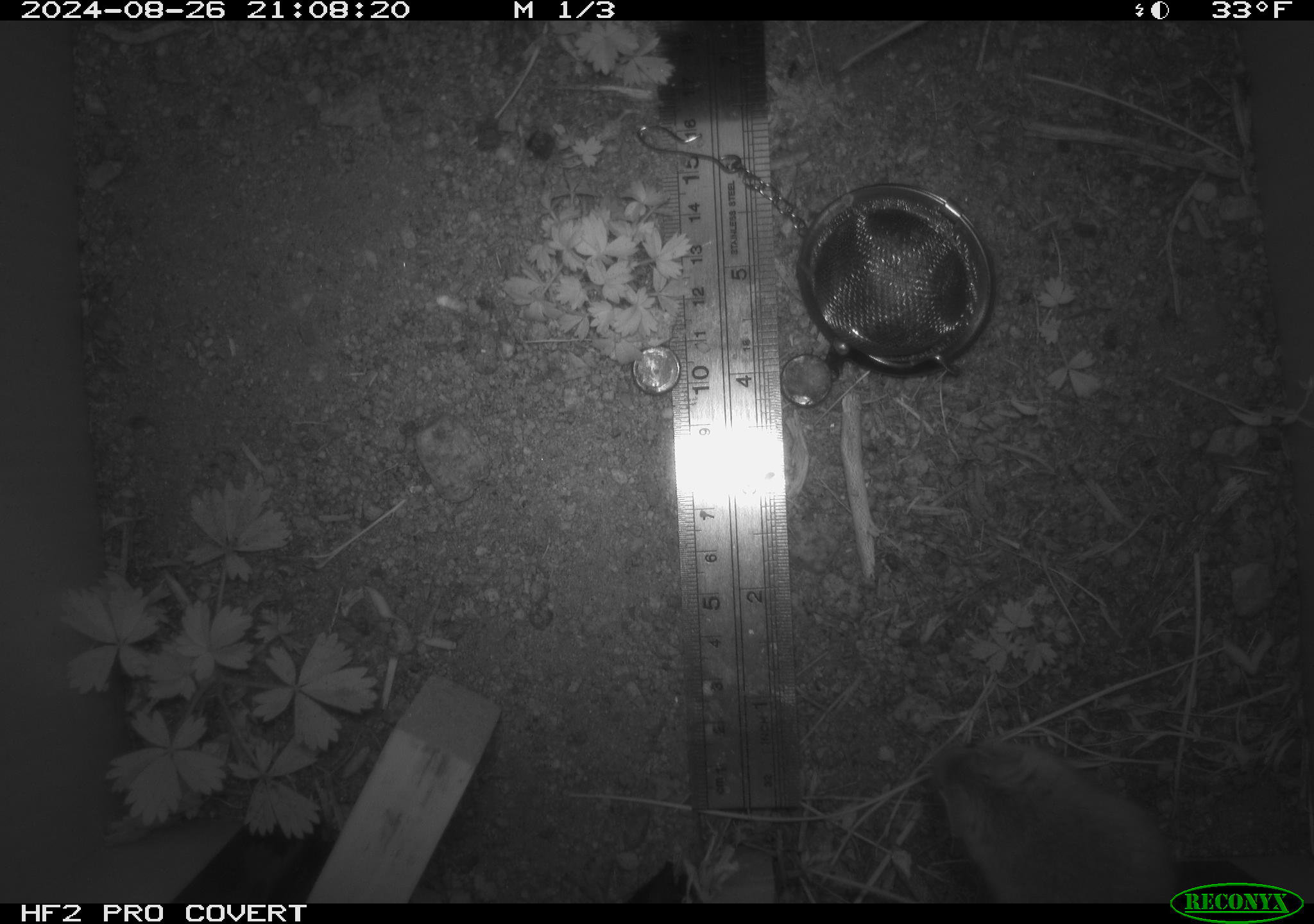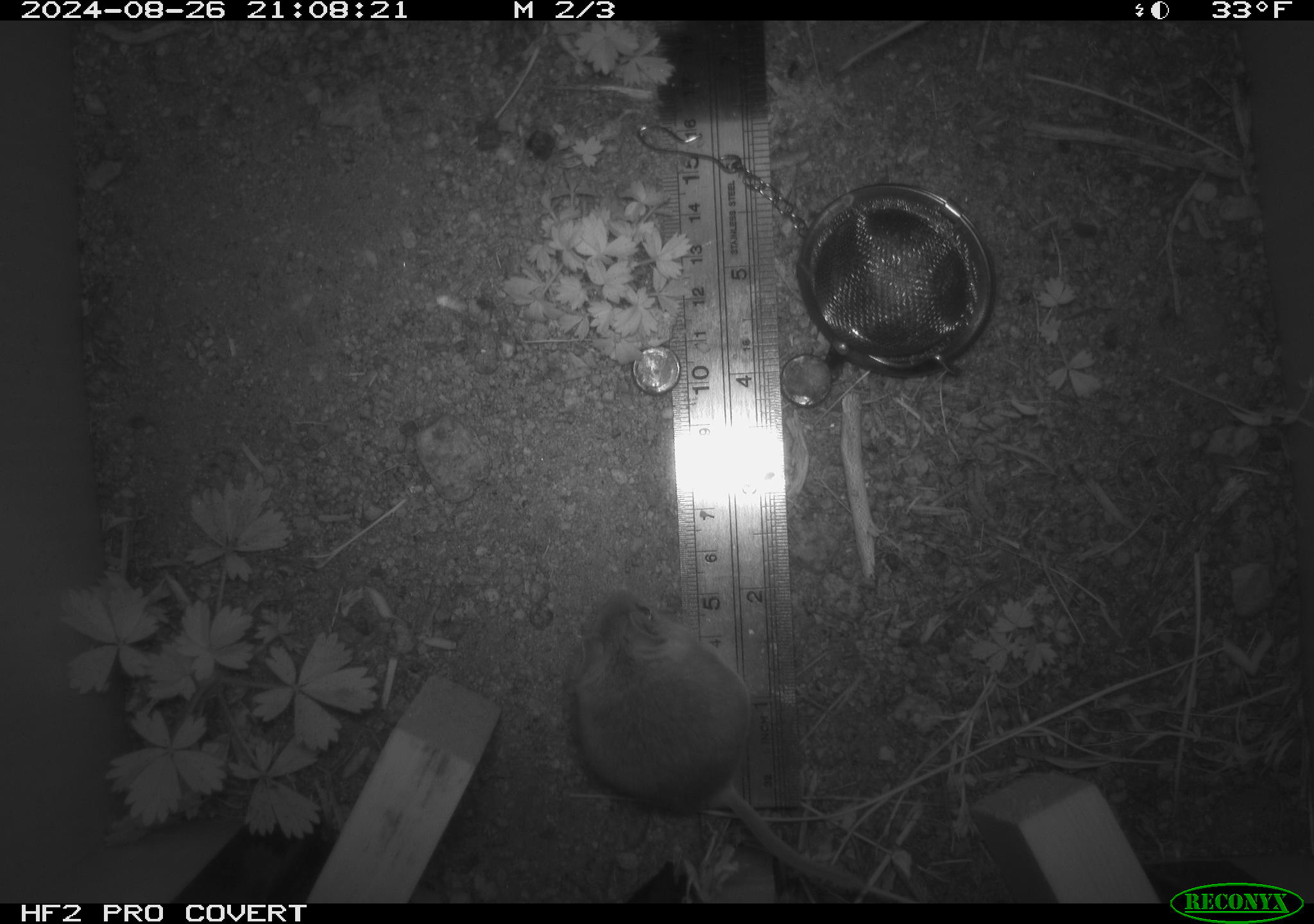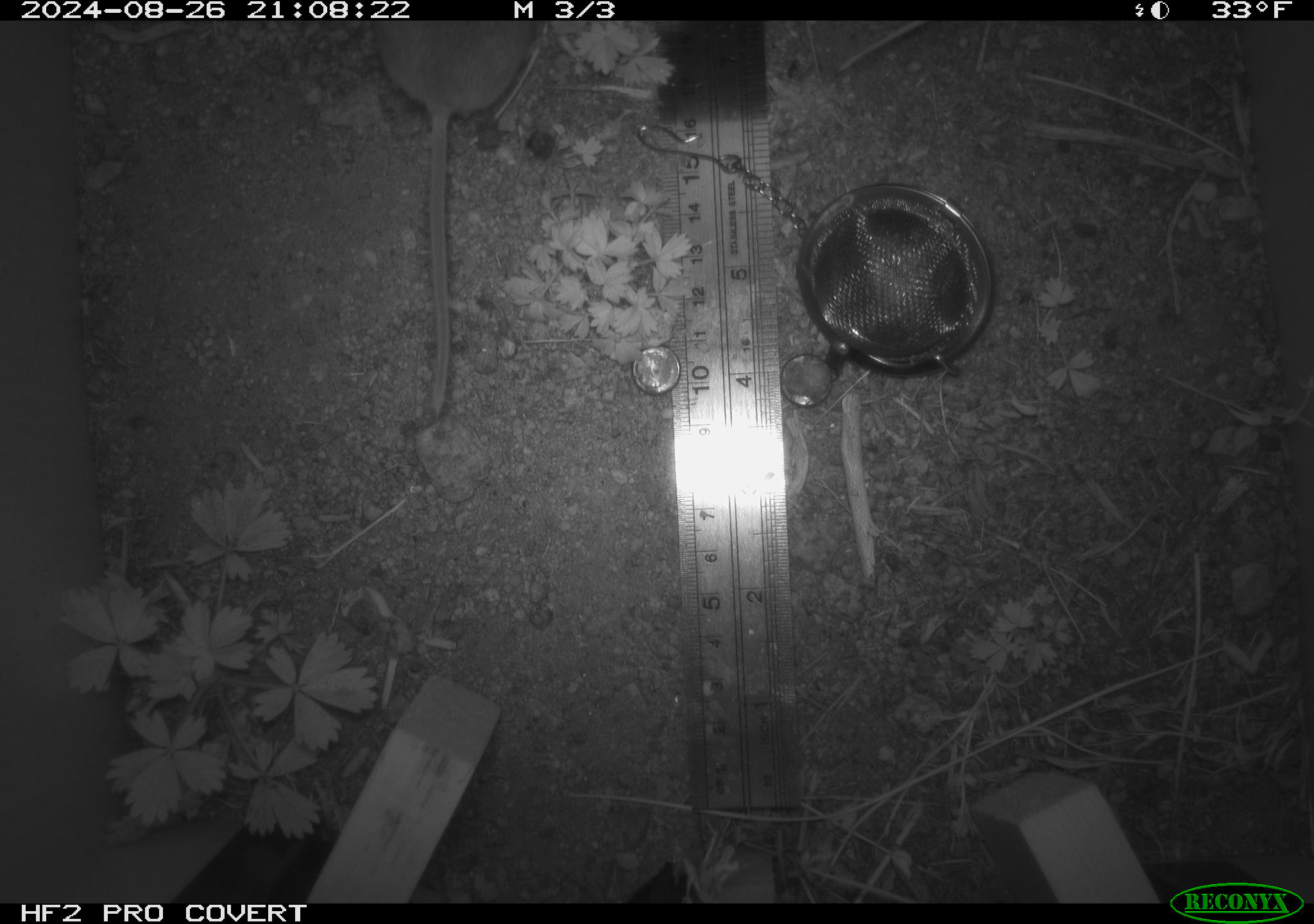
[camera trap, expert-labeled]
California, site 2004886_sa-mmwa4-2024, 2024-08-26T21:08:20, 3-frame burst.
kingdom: Animalia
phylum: Chordata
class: Mammalia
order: Rodentia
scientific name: Rodentia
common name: mouse species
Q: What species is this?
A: Mouse species (Rodentia).